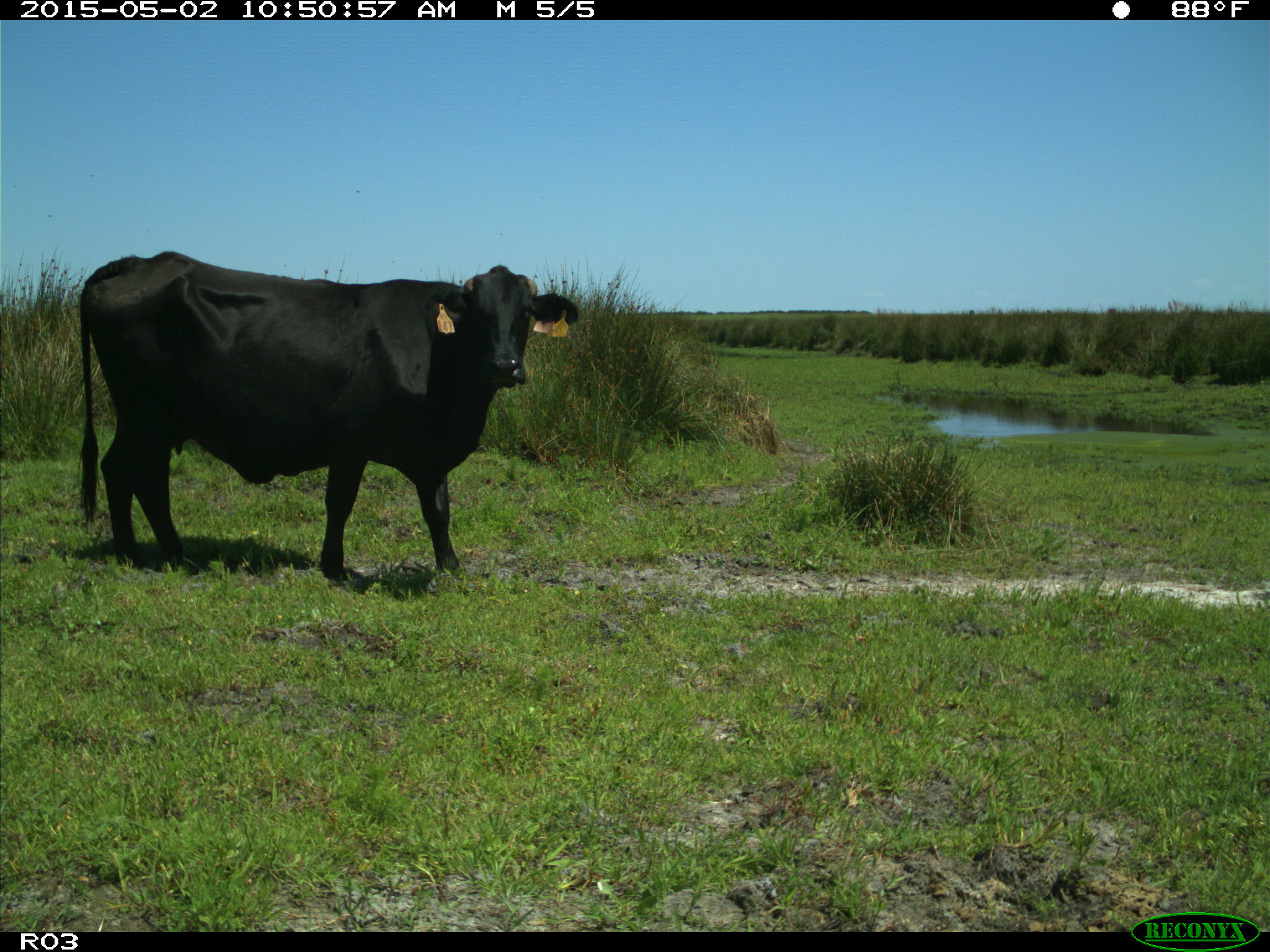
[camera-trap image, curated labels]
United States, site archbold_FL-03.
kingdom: Animalia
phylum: Chordata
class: Mammalia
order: Artiodactyla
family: Bovidae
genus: Bos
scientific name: Bos taurus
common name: domestic cow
Bos taurus (domestic cow).